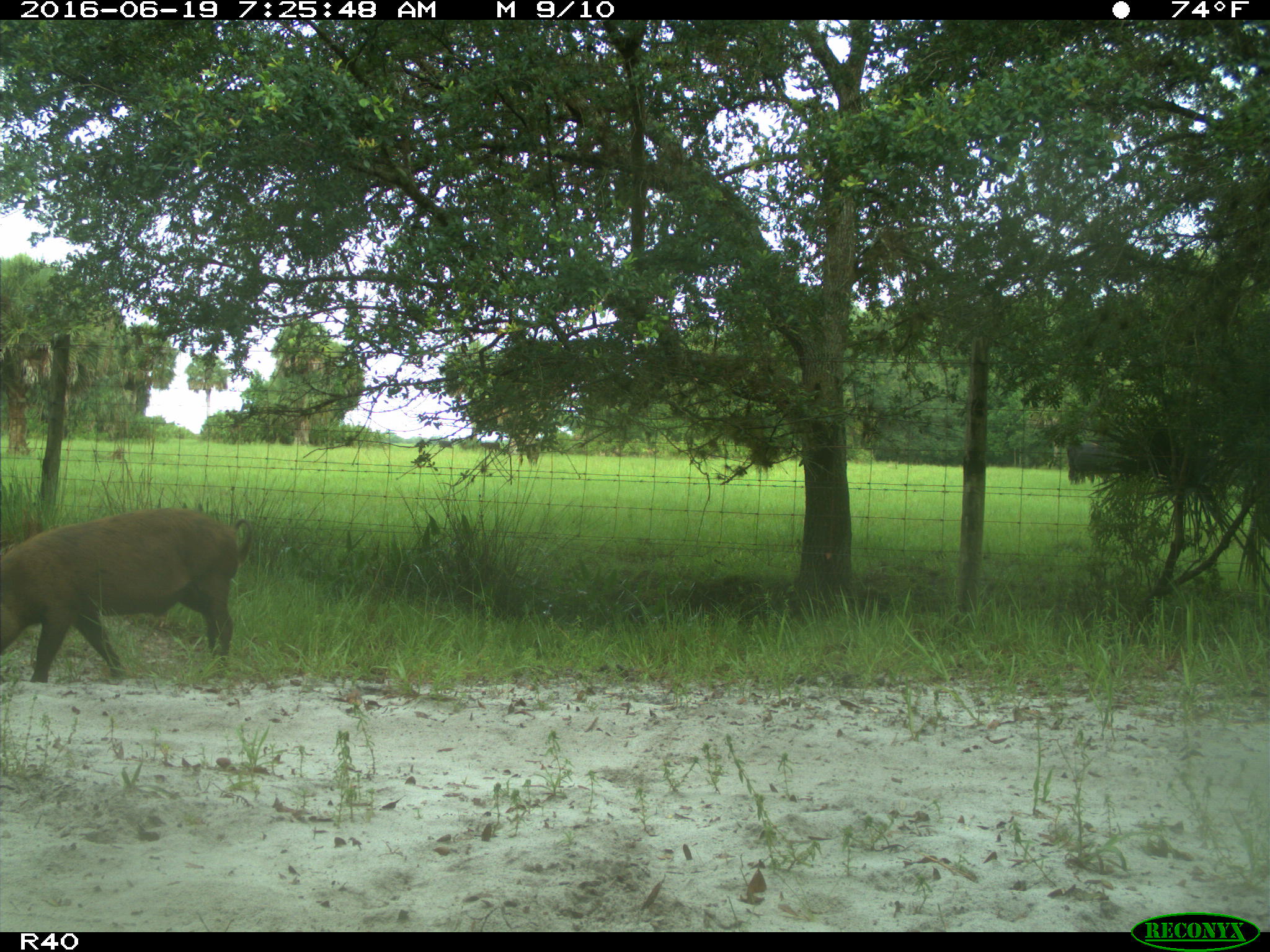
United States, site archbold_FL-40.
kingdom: Animalia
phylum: Chordata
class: Mammalia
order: Artiodactyla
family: Suidae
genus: Sus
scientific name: Sus scrofa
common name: wild boar